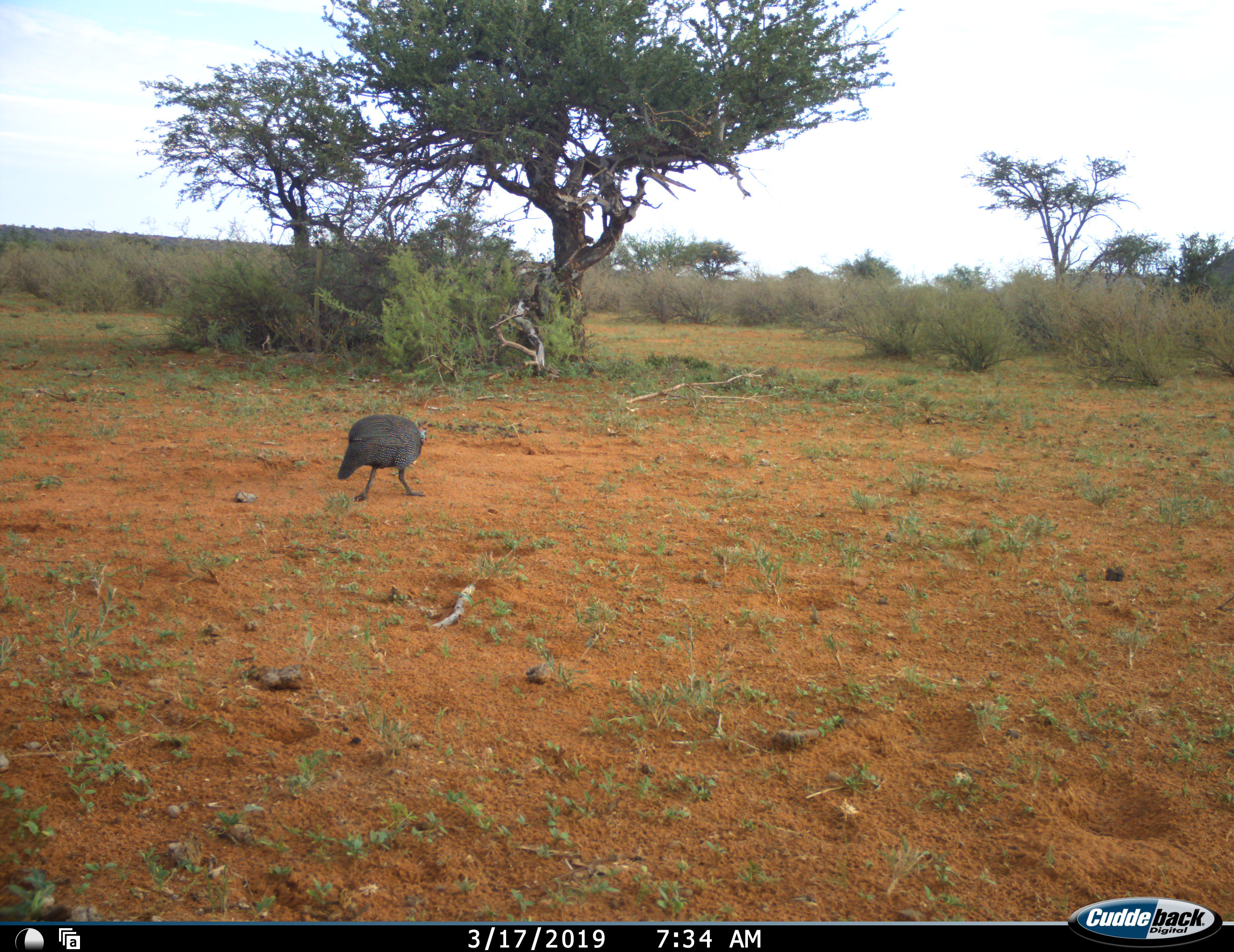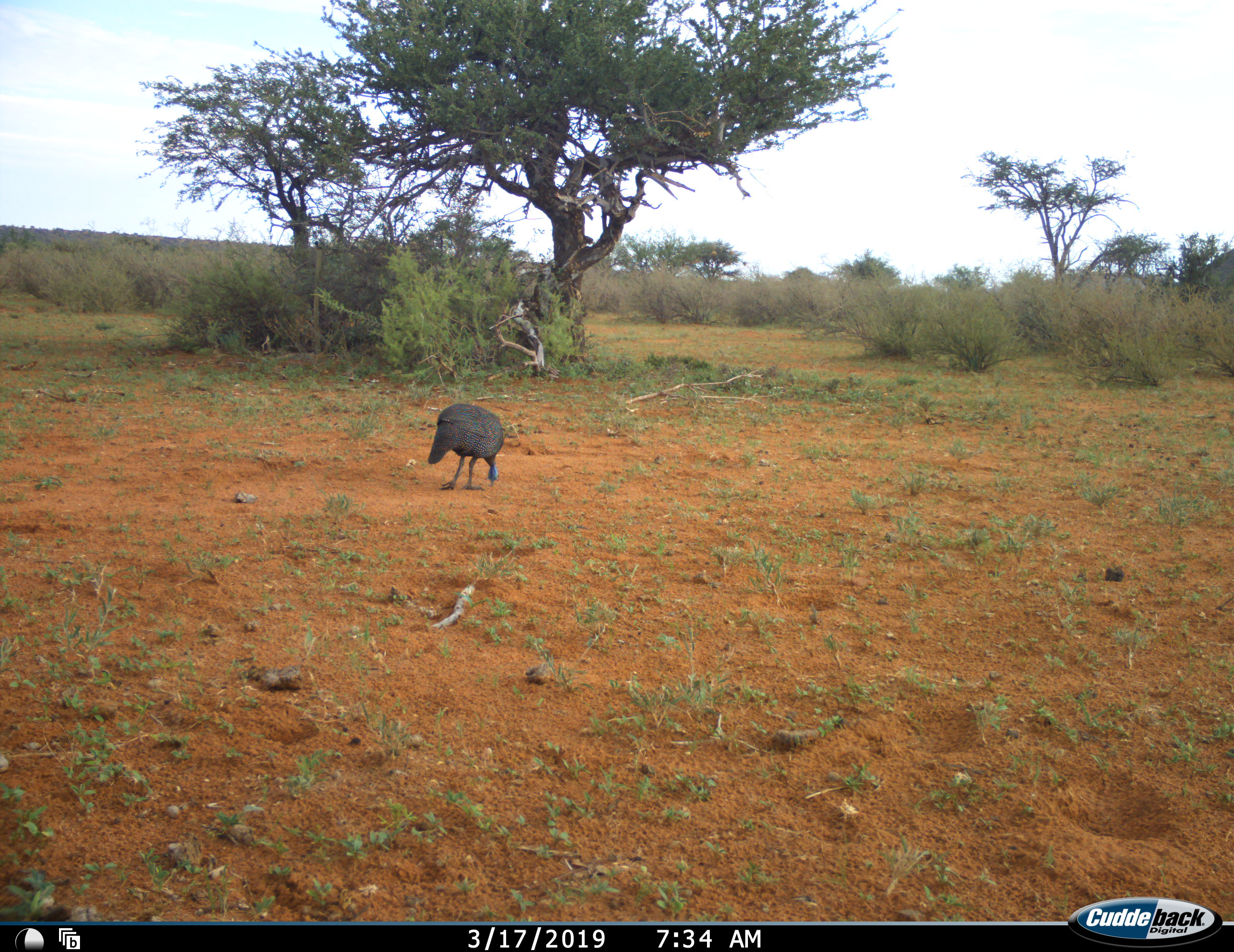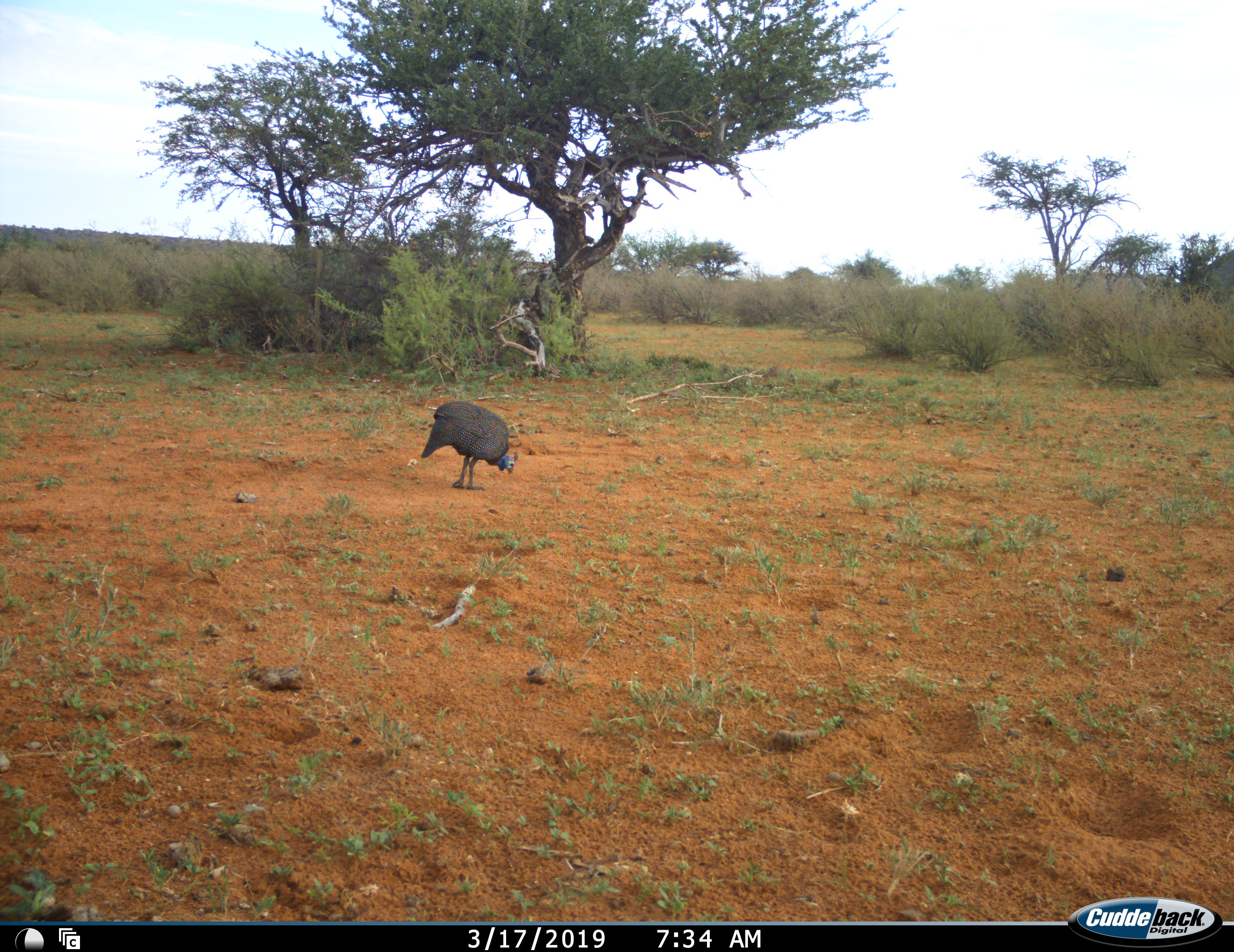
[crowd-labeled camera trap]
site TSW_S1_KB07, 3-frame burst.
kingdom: Animalia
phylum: Chordata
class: Aves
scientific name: Aves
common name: bird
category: birdother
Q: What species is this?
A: Birdother (bird) (Aves).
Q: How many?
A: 1.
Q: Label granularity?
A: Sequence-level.